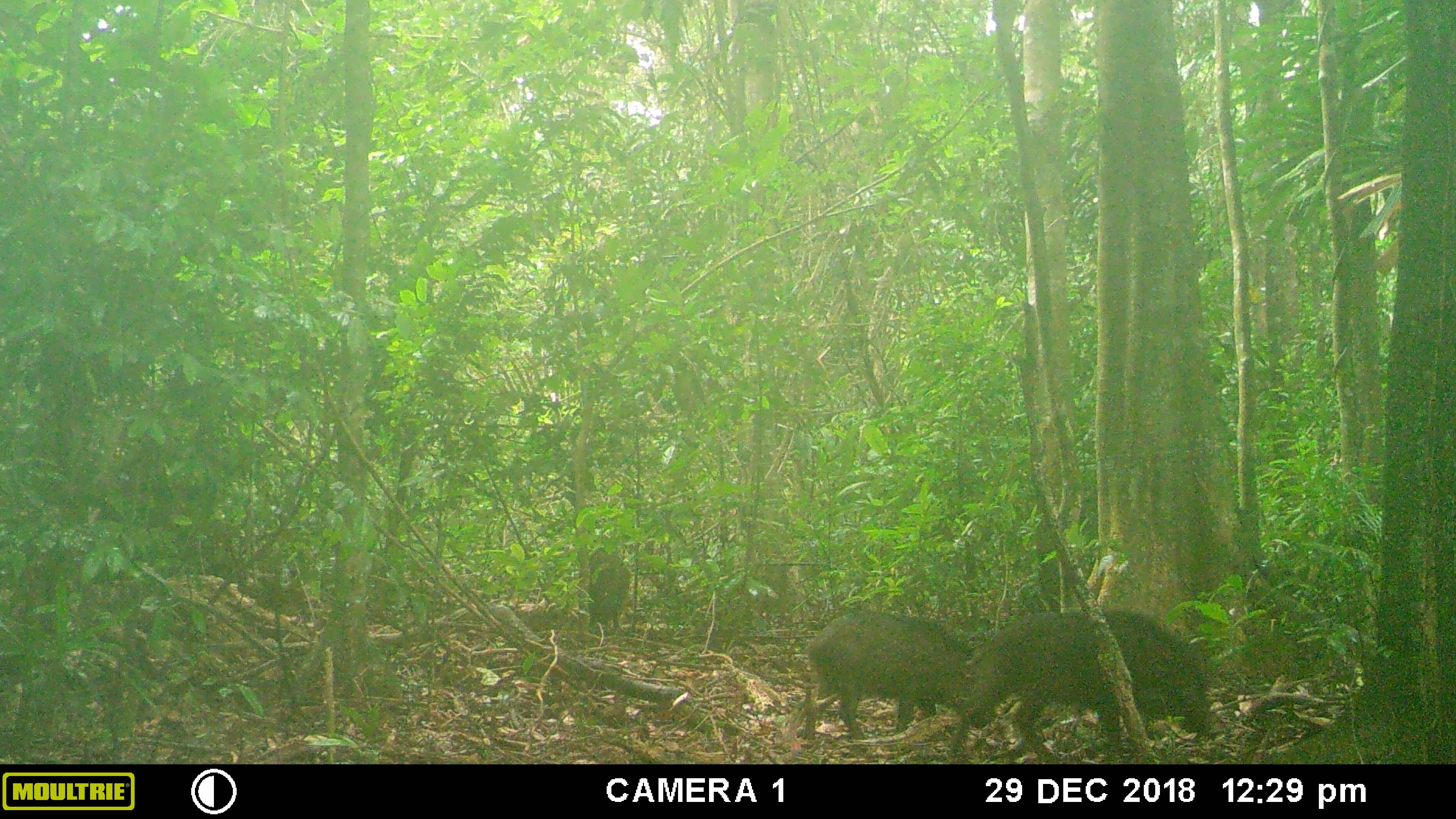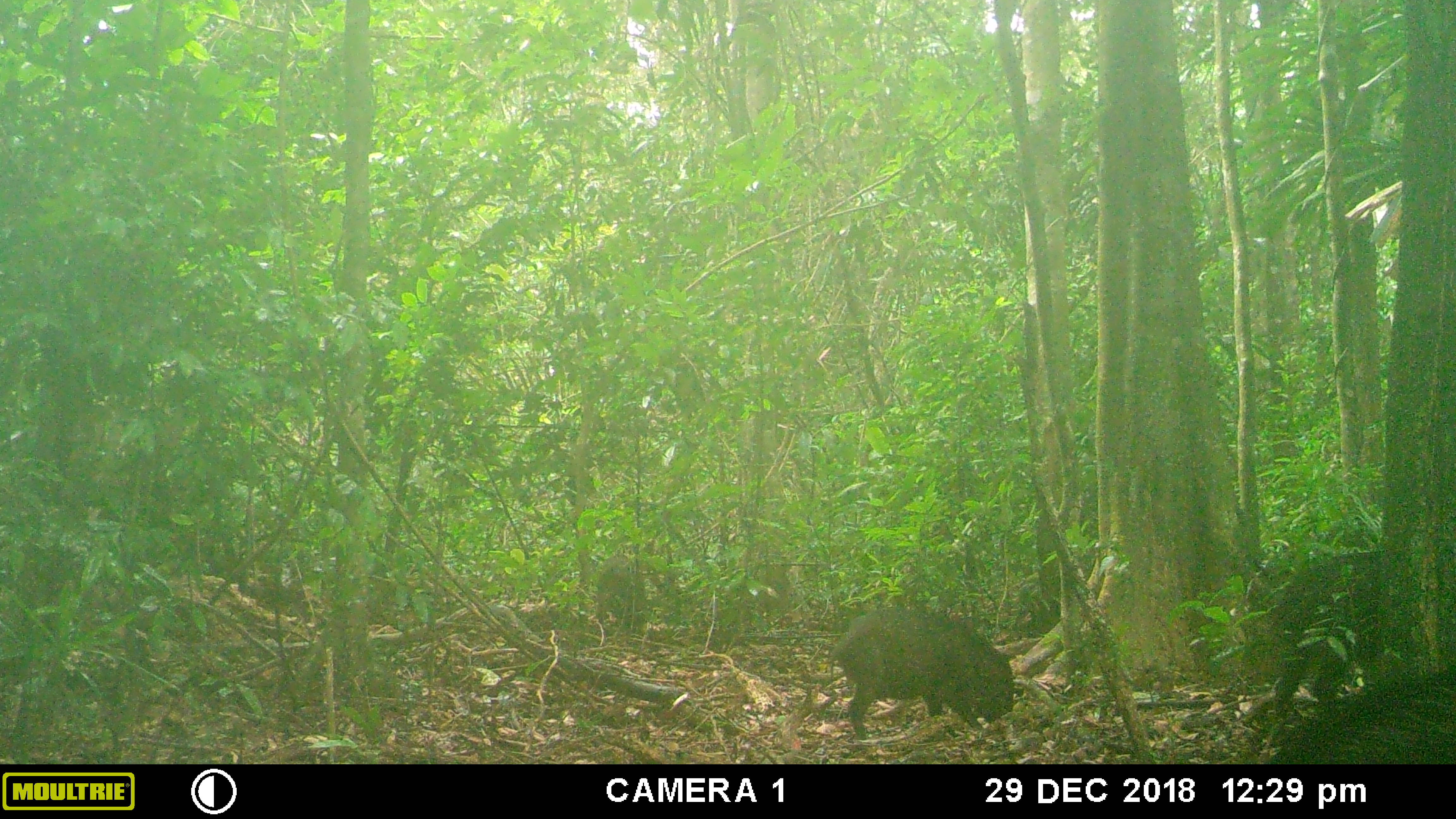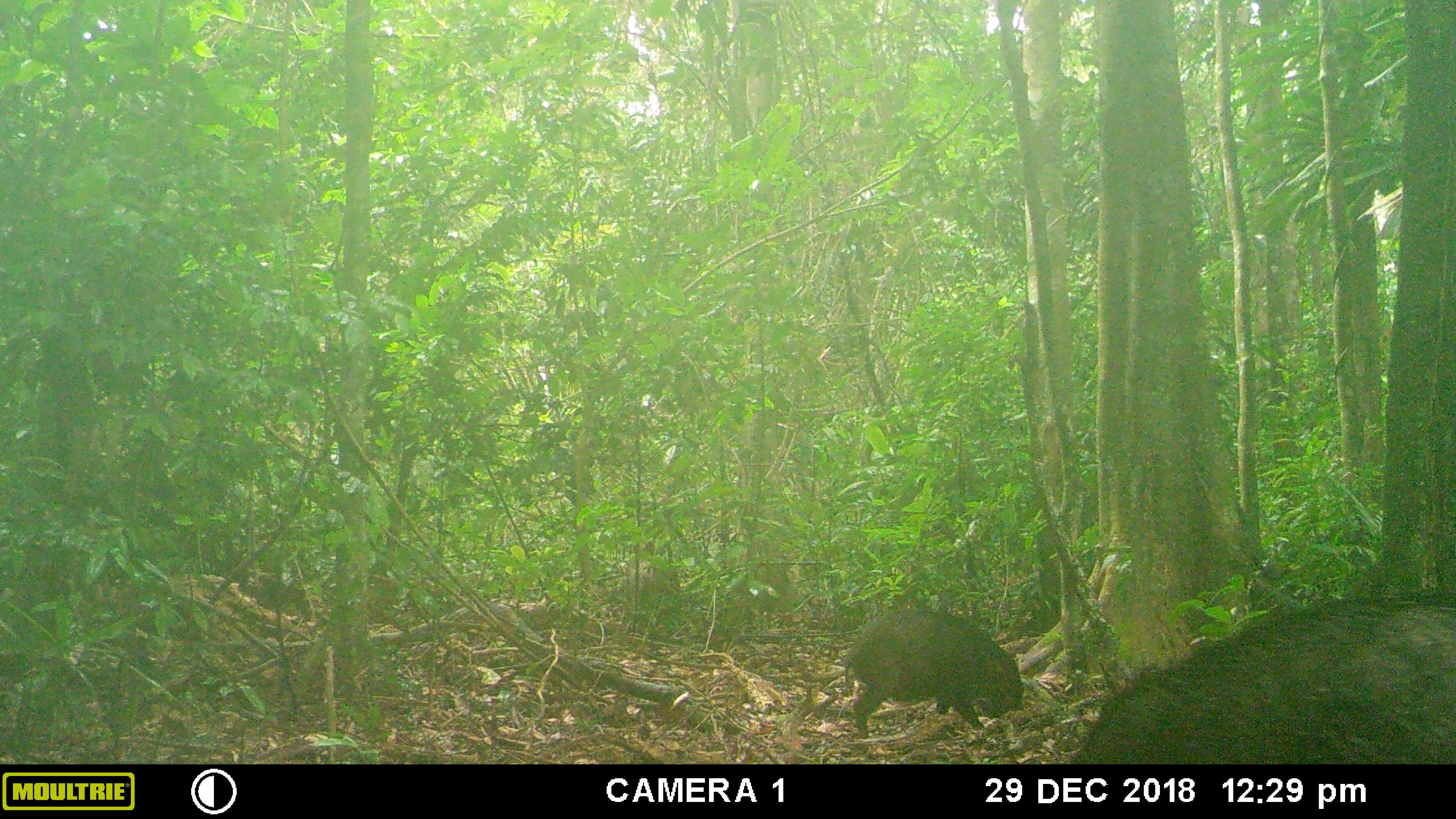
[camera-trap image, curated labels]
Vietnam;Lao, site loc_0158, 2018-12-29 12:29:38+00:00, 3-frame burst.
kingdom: Animalia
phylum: Chordata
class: Mammalia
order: Artiodactyla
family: Suidae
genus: Sus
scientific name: Sus scrofa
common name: eurasian wild pig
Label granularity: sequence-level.